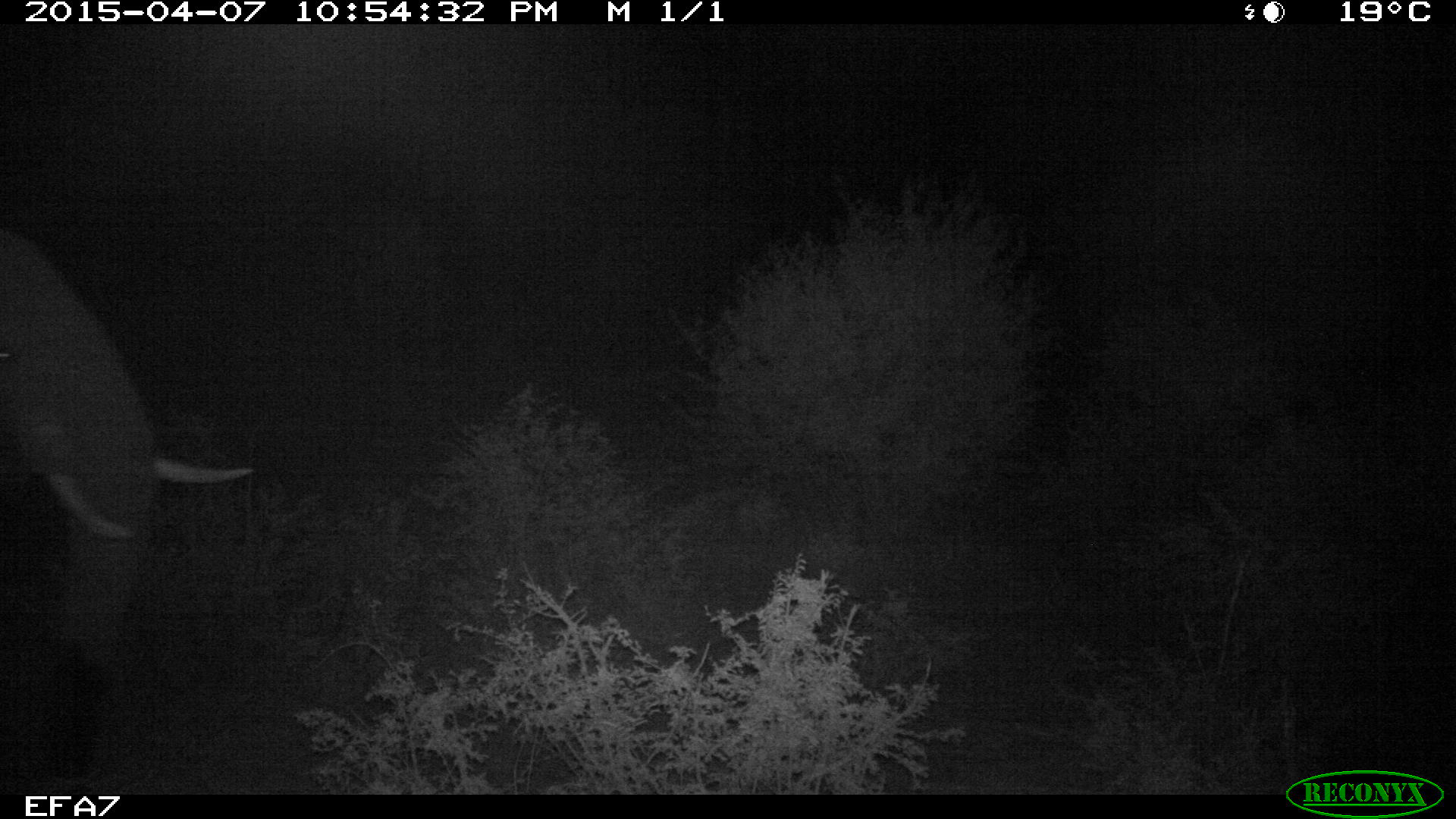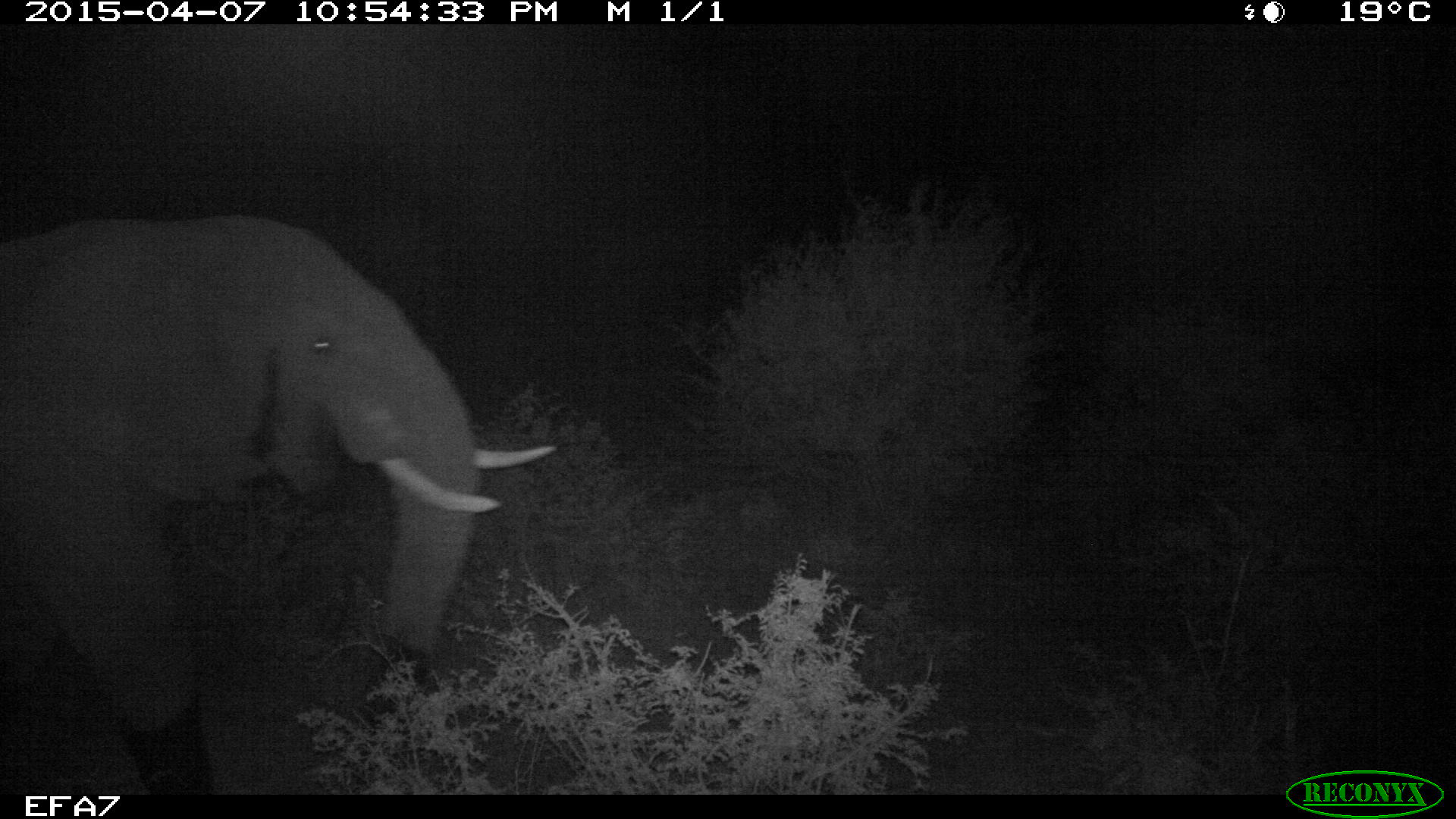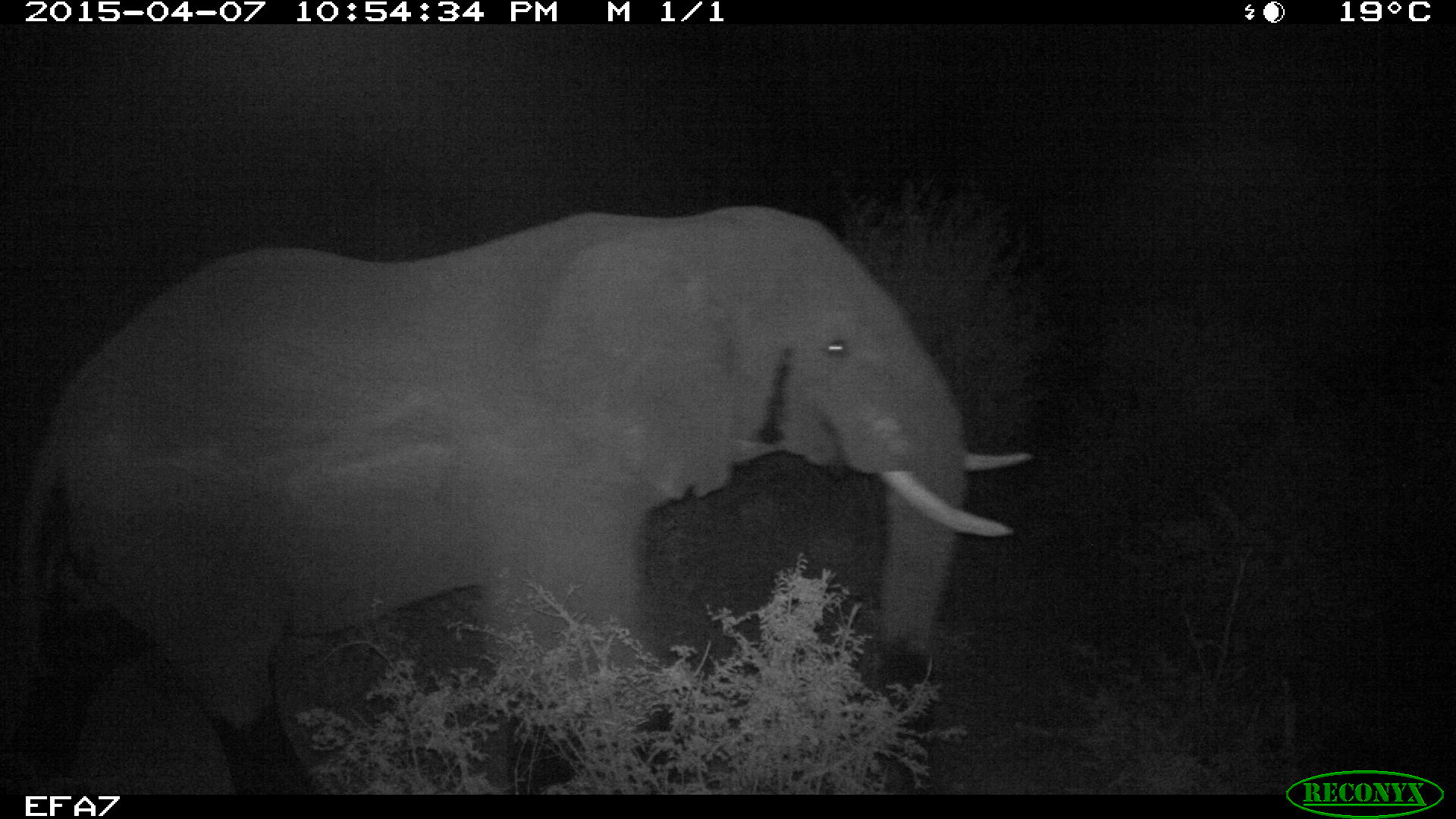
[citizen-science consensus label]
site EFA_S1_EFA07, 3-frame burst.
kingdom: Animalia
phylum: Chordata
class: Mammalia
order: Proboscidea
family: Elephantidae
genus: Loxodonta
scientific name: Loxodonta africana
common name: african bush elephant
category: elephant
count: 1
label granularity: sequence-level